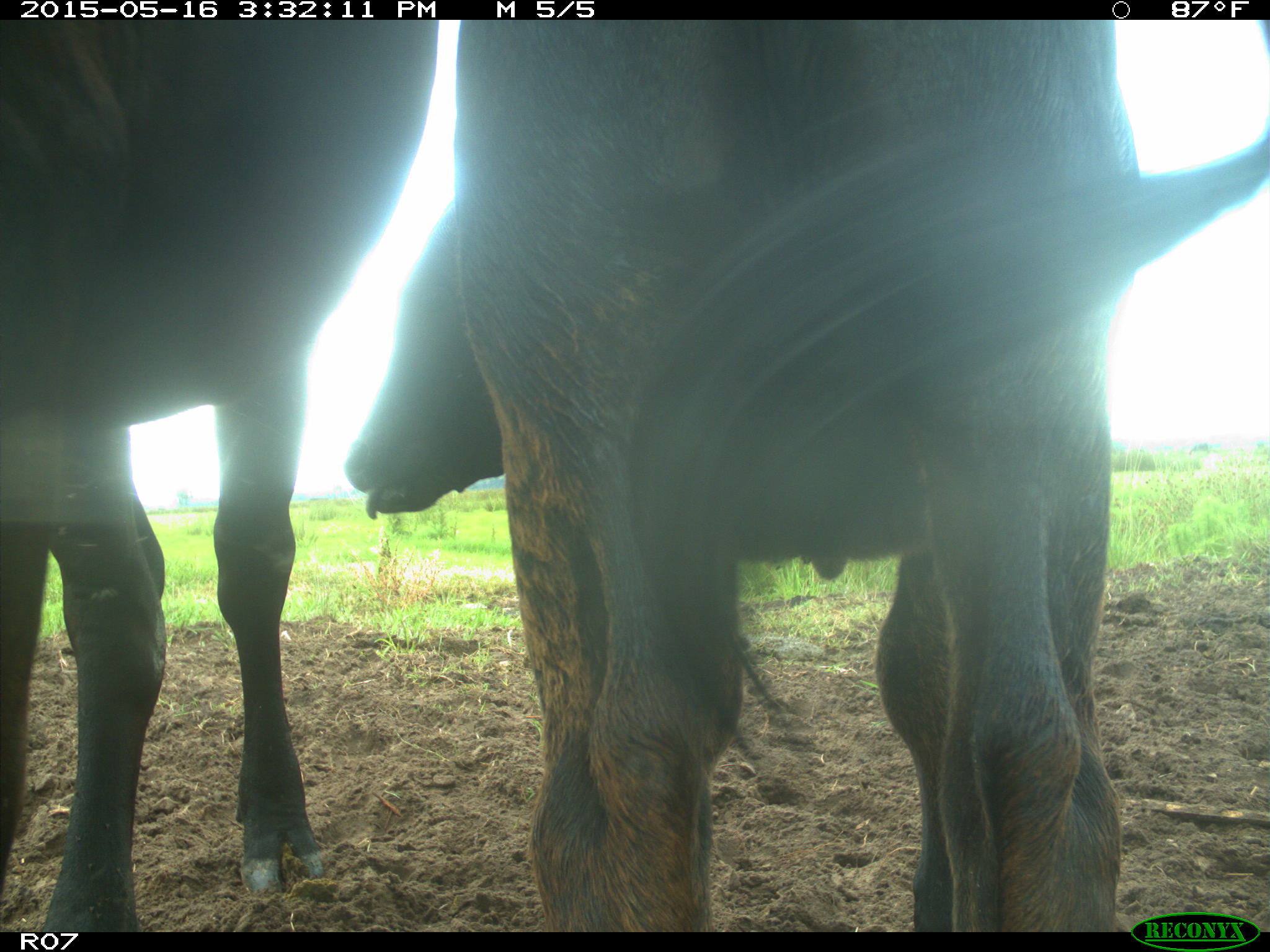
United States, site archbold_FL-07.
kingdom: Animalia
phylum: Chordata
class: Mammalia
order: Artiodactyla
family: Bovidae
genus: Bos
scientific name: Bos taurus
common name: domestic cow